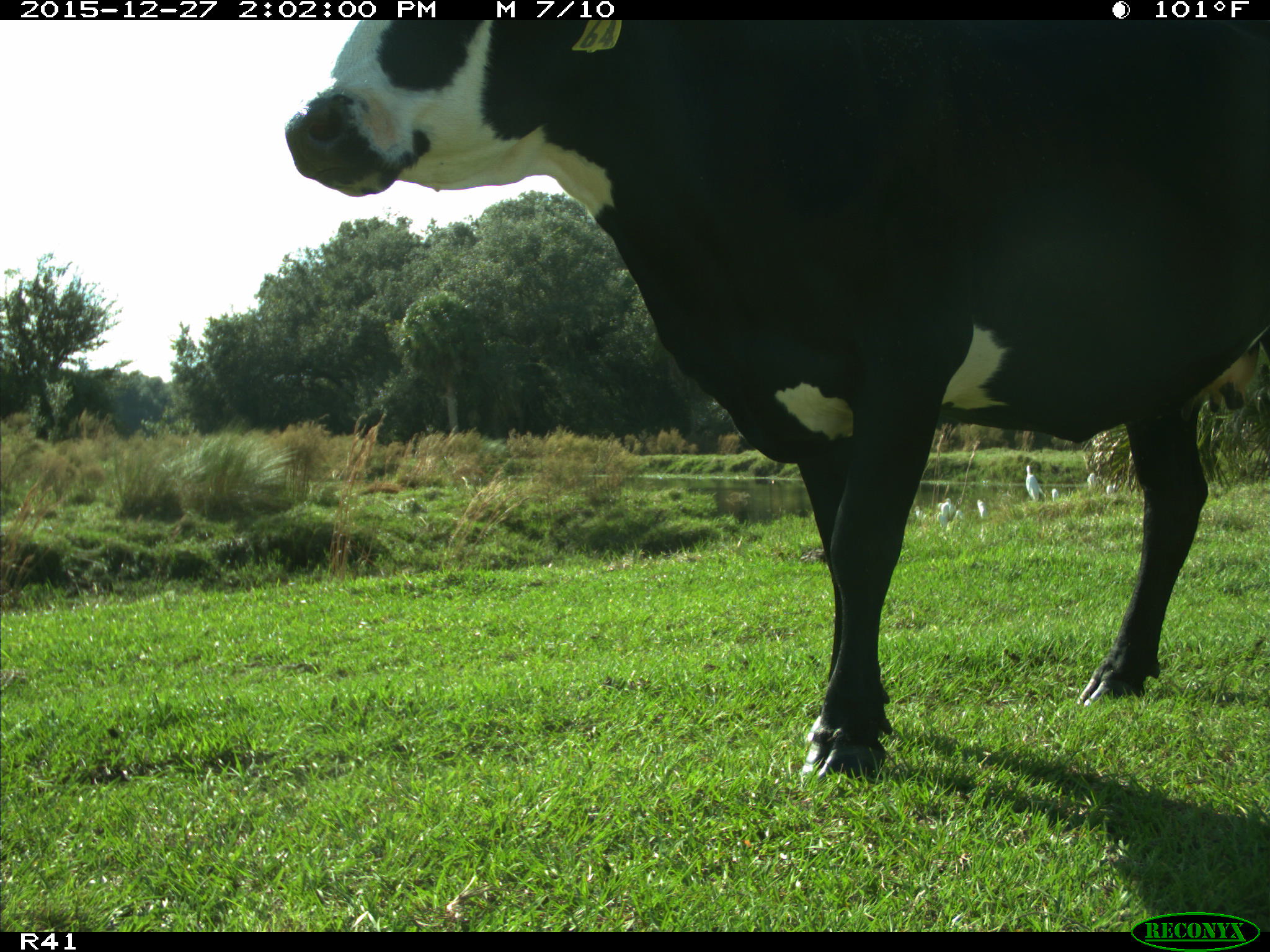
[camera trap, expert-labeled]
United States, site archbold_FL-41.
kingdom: Animalia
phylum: Chordata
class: Mammalia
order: Artiodactyla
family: Bovidae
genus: Bos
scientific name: Bos taurus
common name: domestic cow